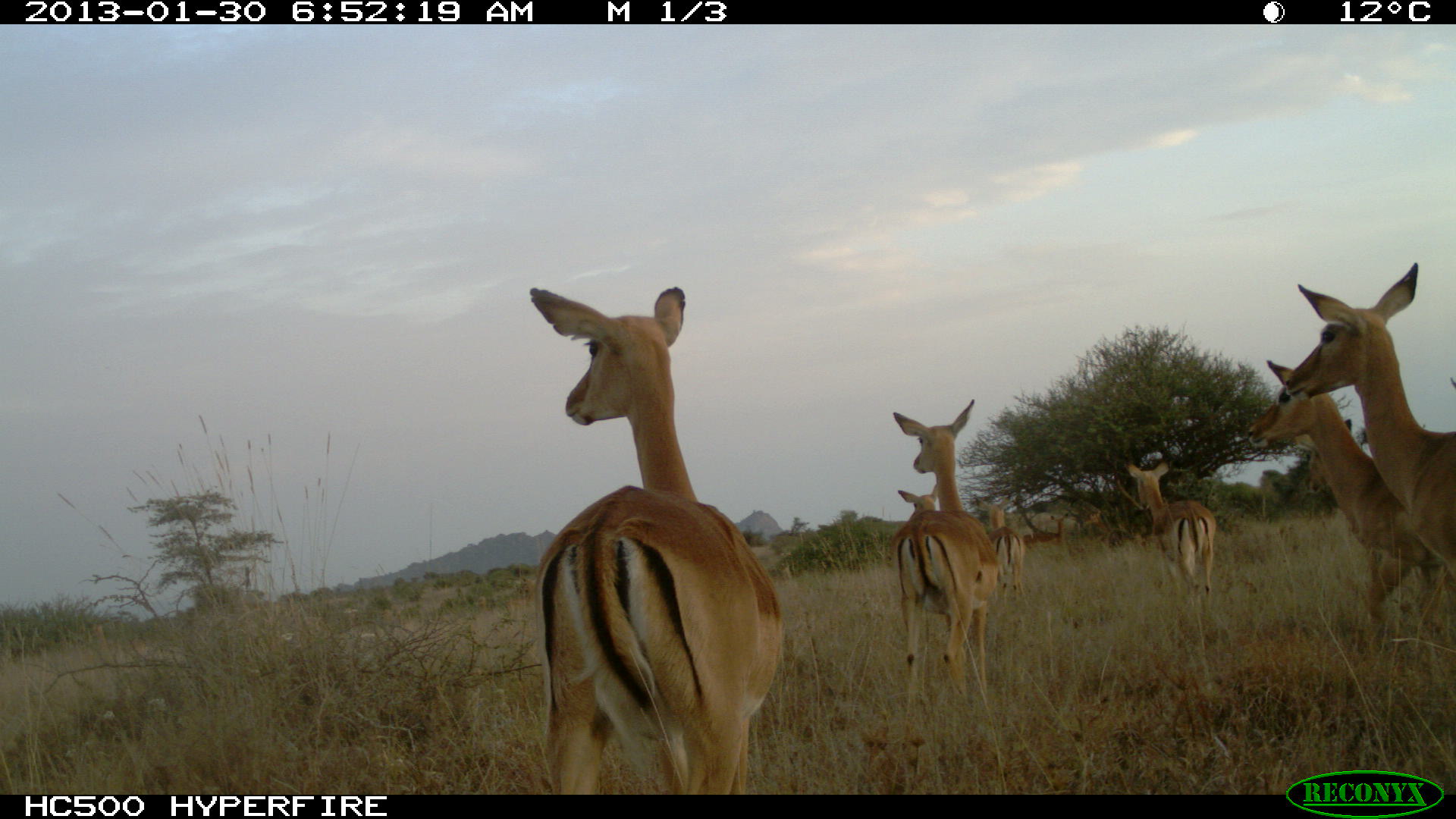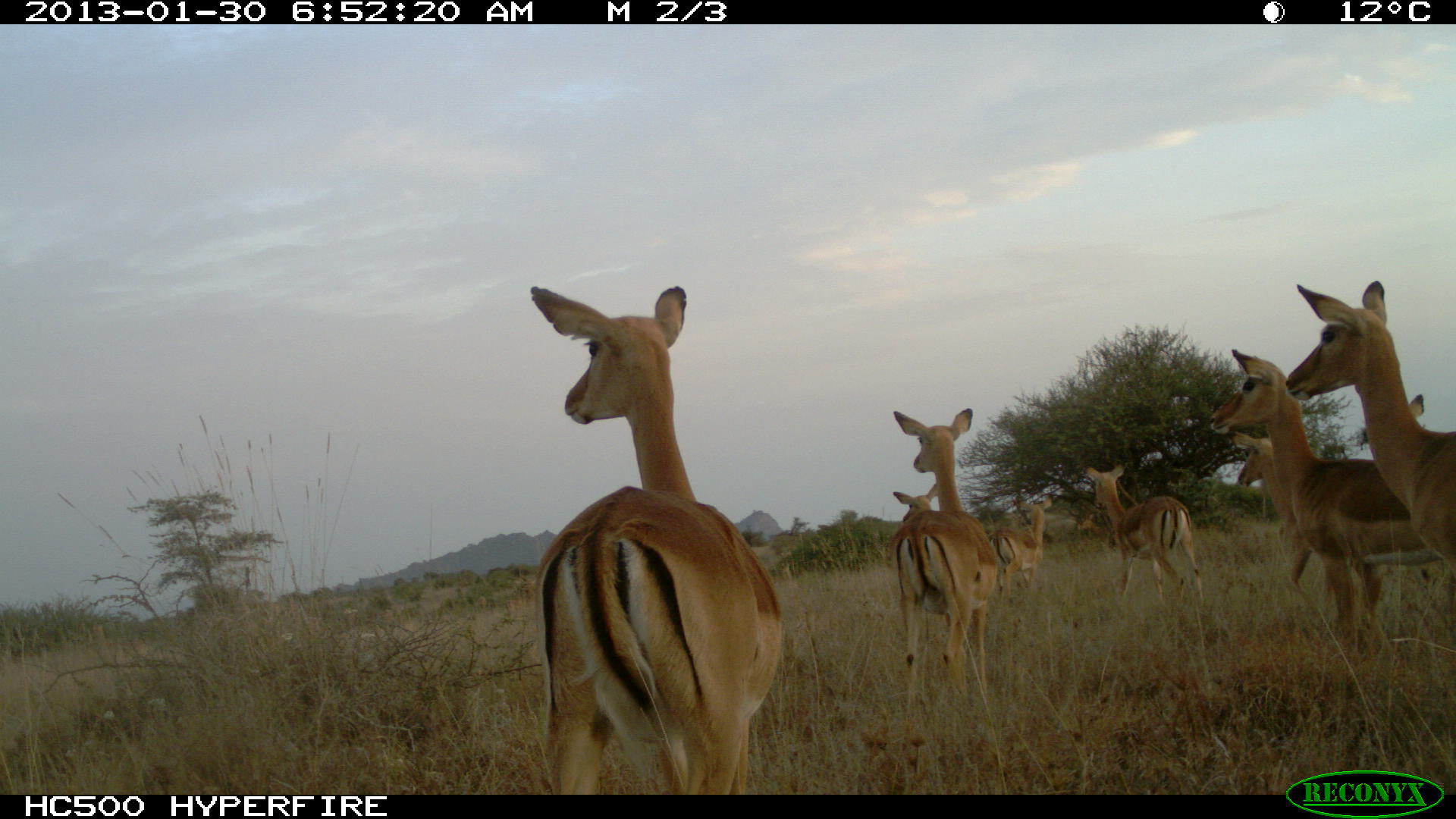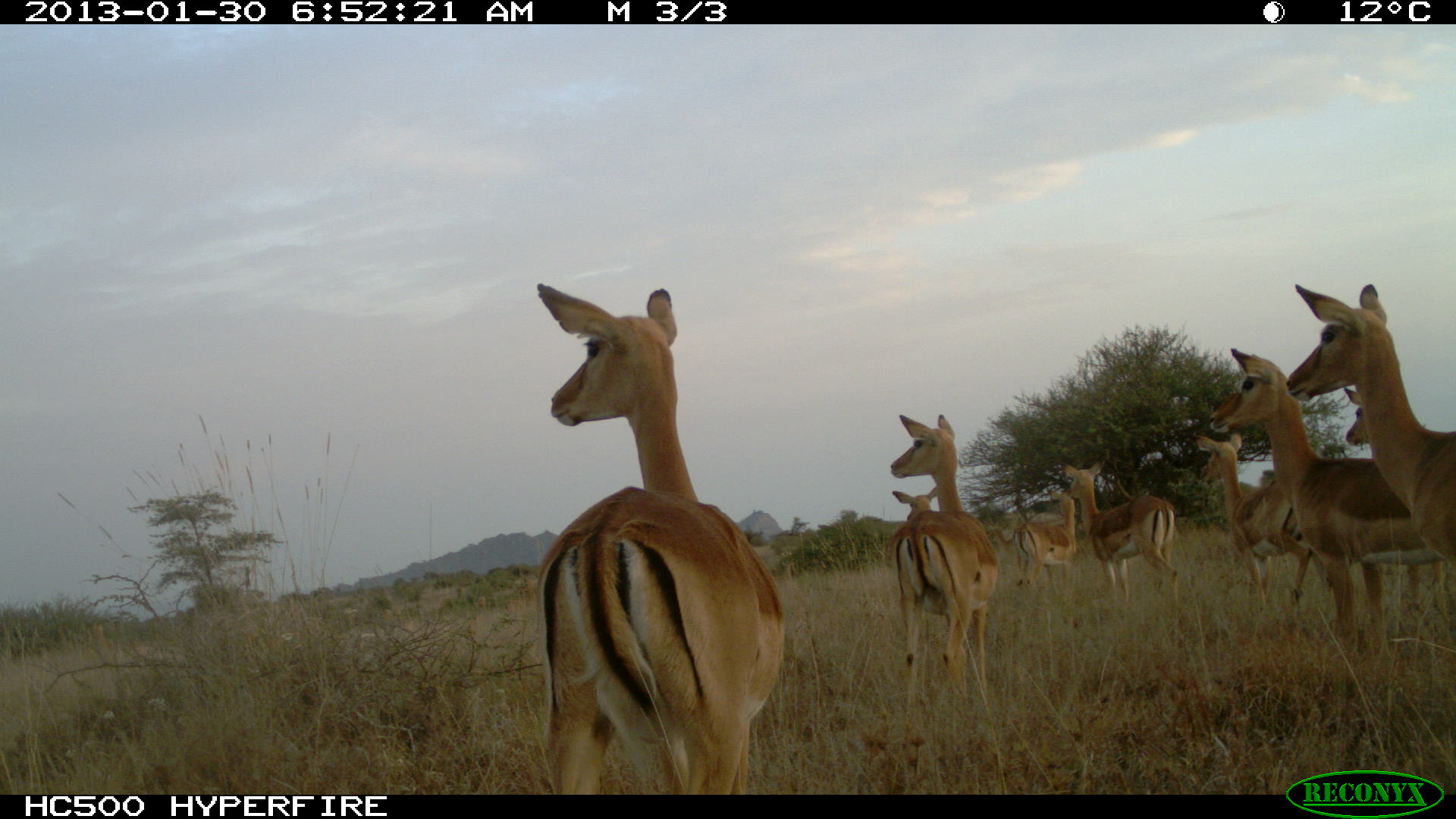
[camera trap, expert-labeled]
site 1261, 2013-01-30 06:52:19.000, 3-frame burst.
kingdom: Animalia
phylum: Chordata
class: Mammalia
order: Artiodactyla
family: Bovidae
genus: Aepyceros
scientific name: Aepyceros melampus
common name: impala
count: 11